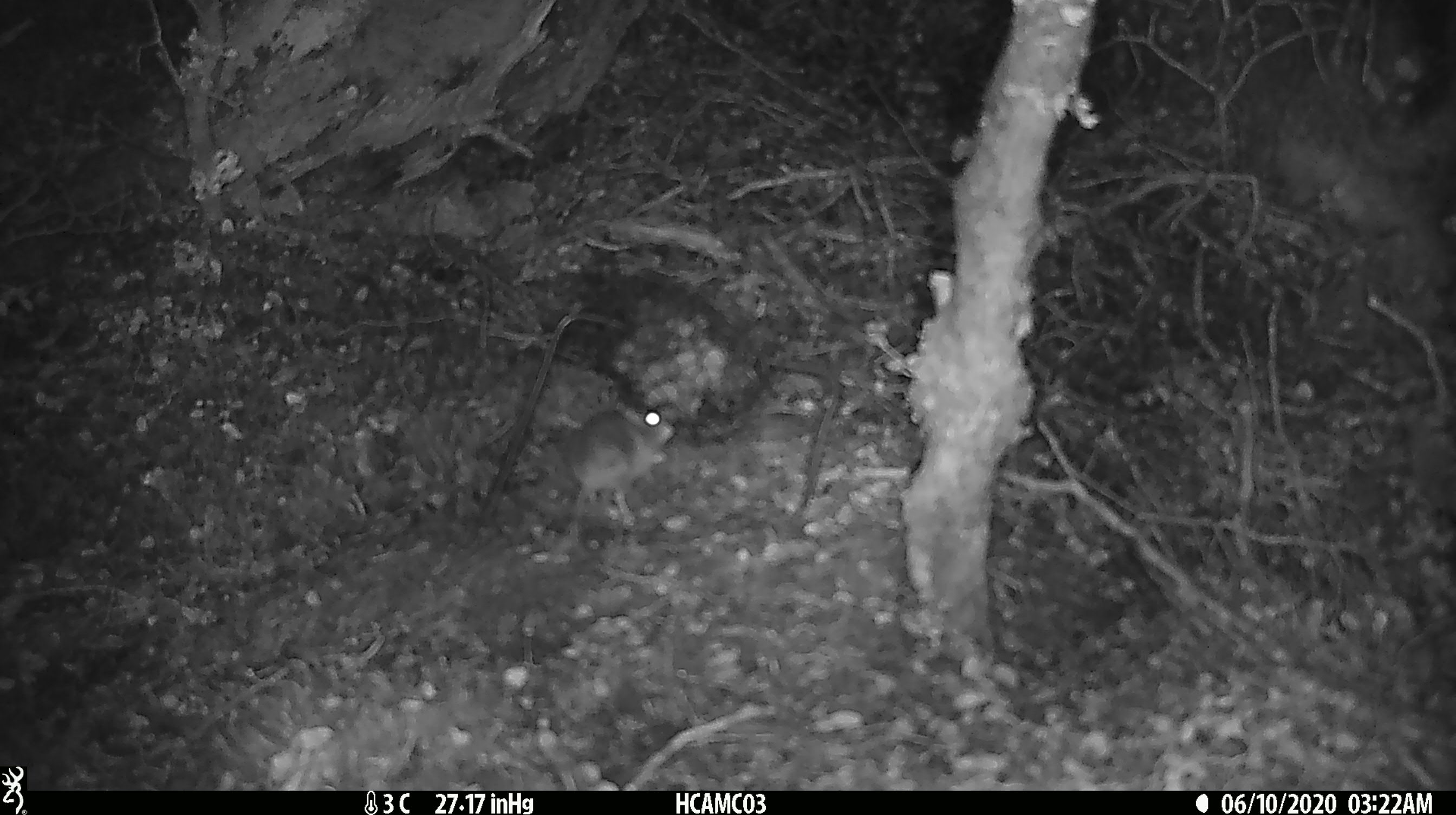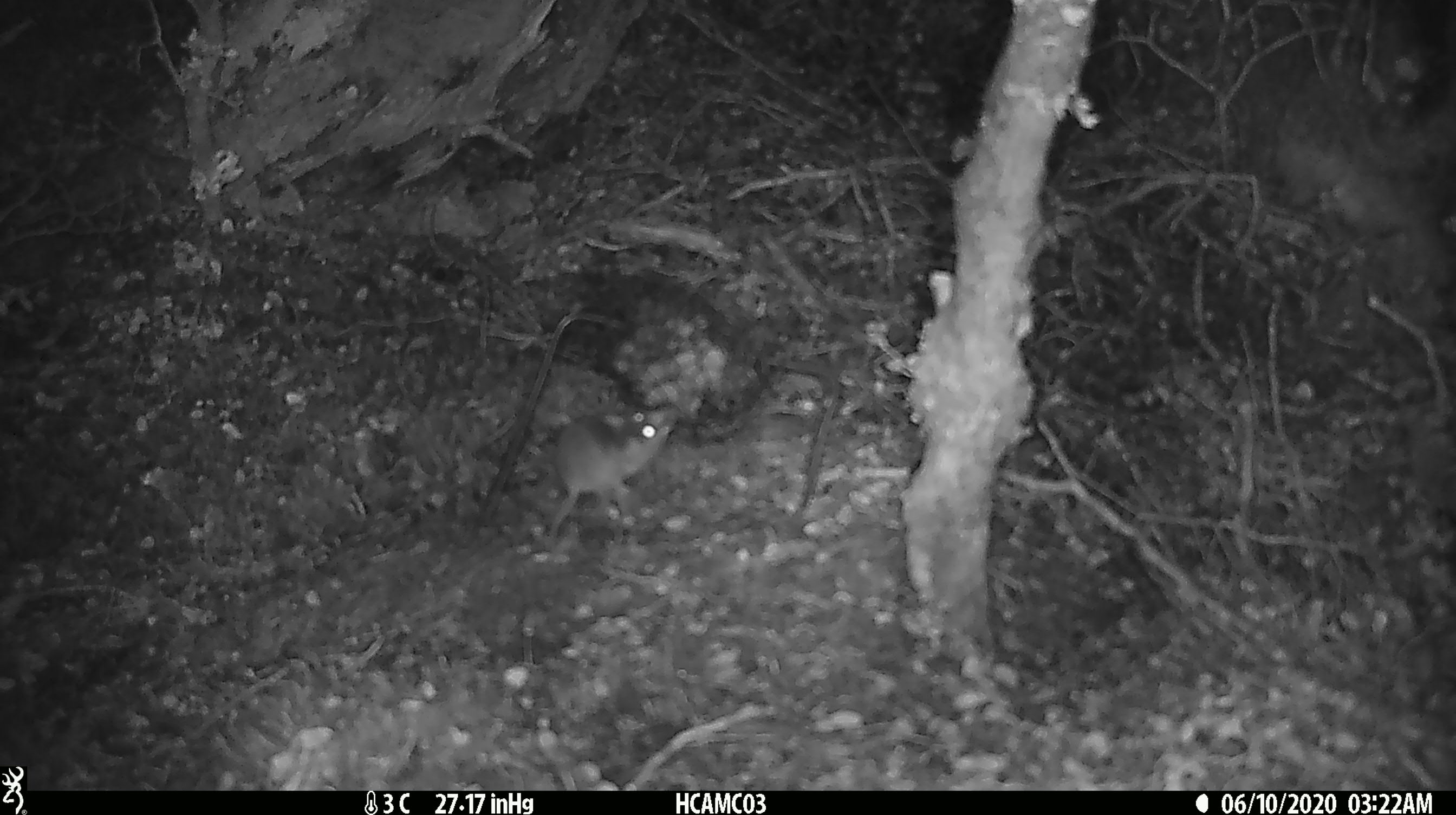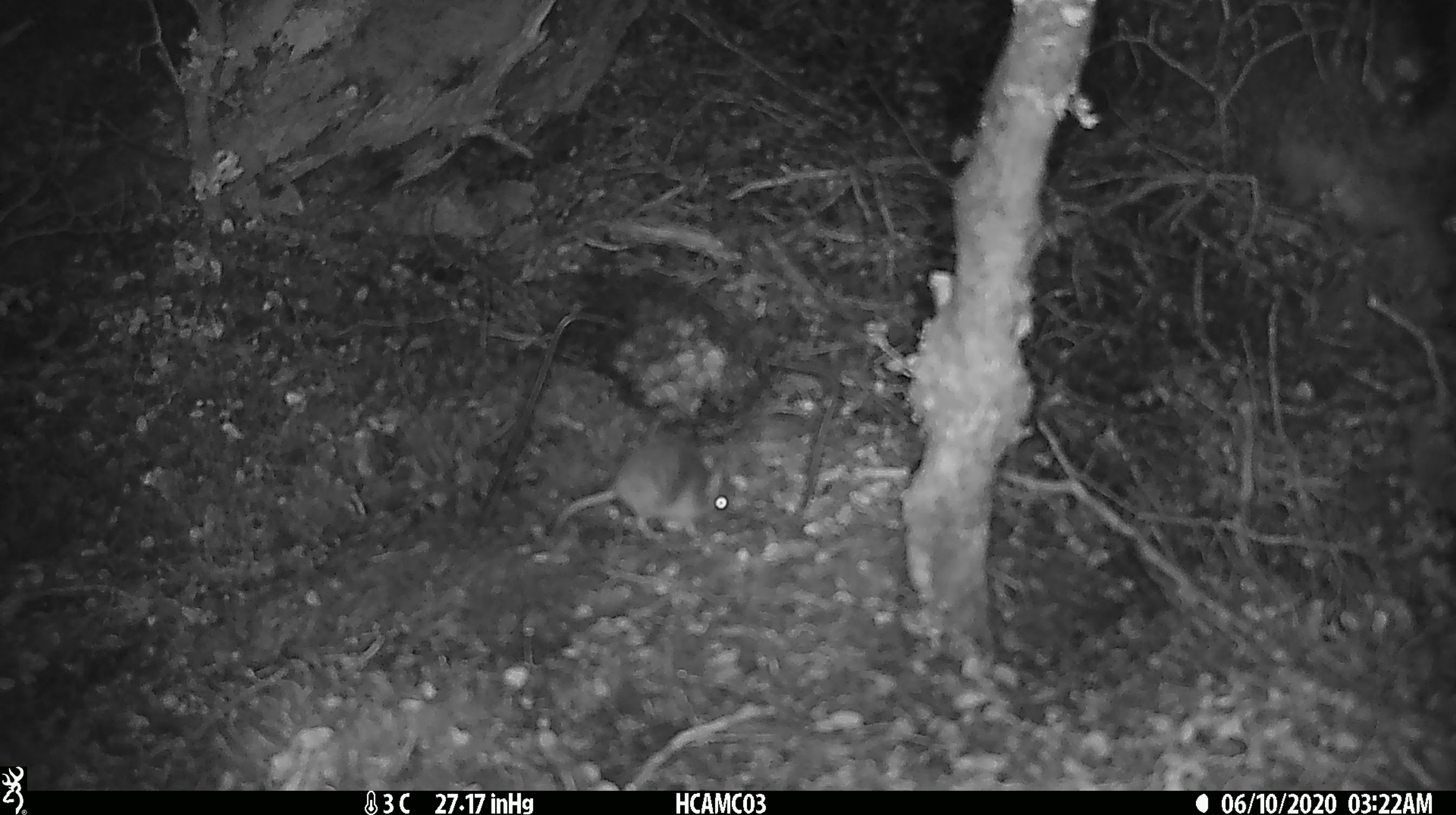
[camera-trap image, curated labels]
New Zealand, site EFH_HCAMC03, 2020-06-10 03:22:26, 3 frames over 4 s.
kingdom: Animalia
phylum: Chordata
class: Mammalia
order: Rodentia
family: Muridae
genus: Mus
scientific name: Mus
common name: mouse